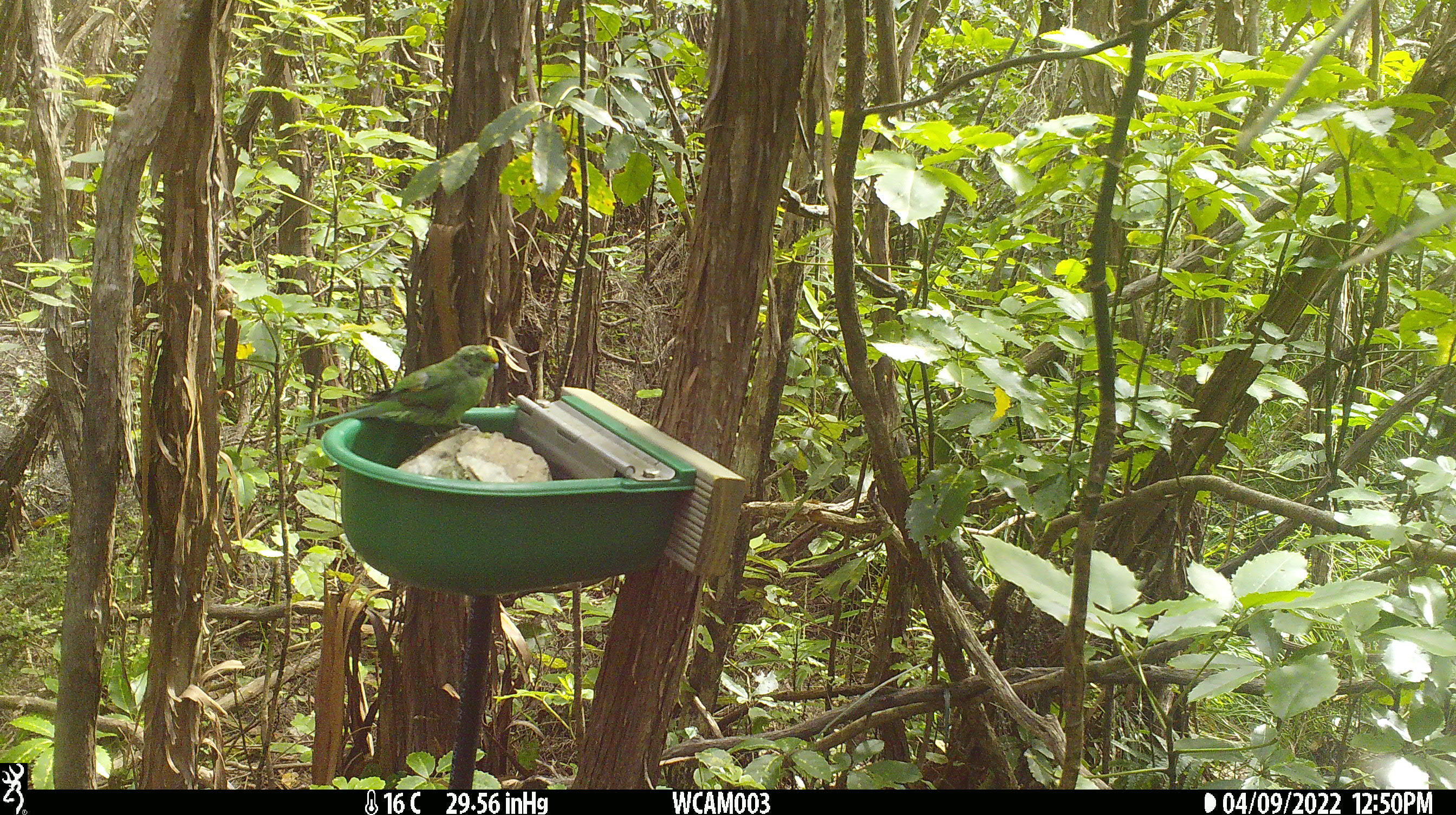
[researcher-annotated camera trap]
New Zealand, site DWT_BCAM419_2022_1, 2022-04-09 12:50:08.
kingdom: Animalia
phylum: Chordata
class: Aves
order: Psittaciformes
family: Psittaculidae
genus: Cyanoramphus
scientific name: Cyanoramphus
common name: parakeet